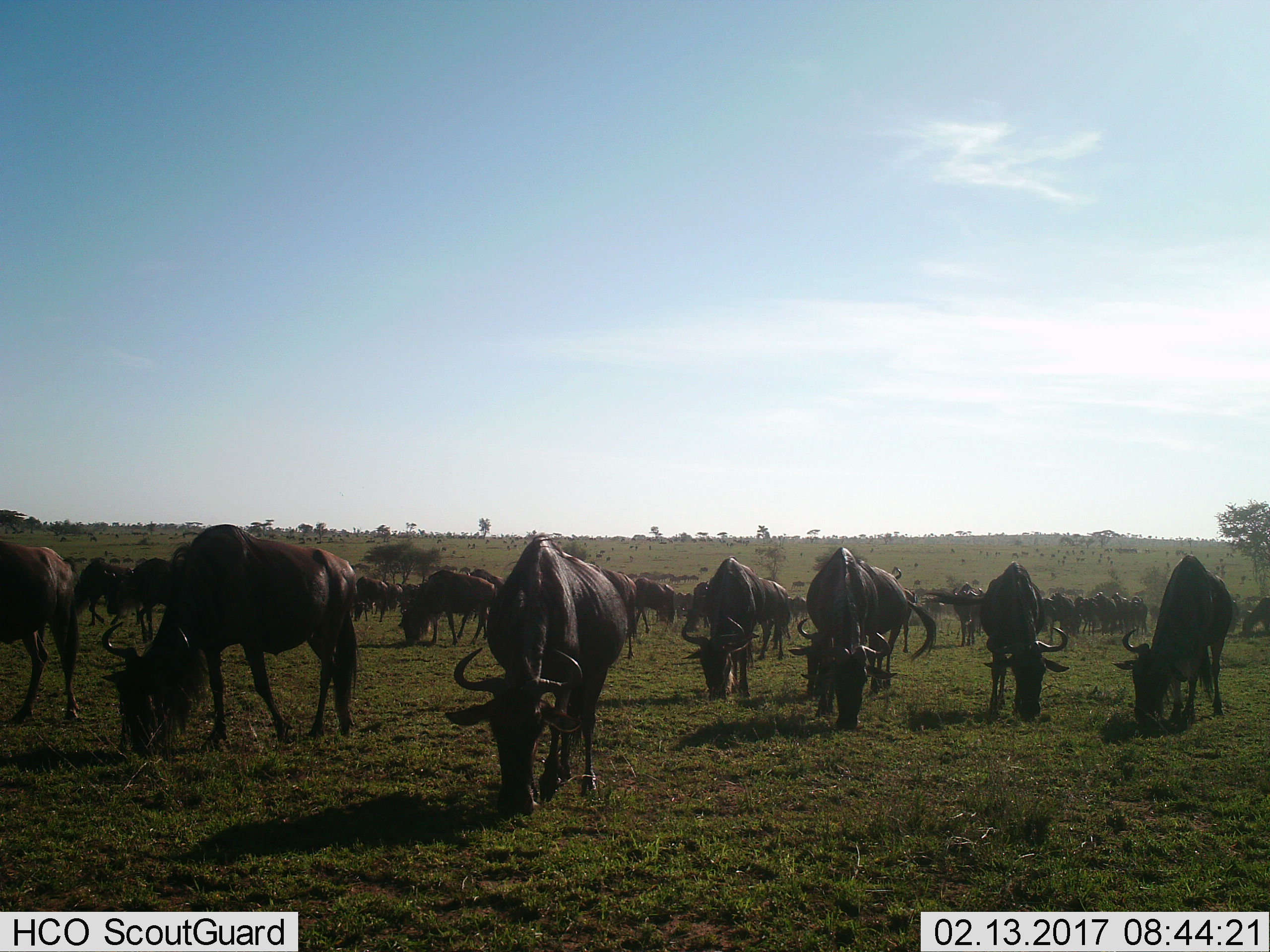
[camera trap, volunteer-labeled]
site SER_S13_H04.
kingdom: Animalia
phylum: Chordata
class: Mammalia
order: Artiodactyla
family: Bovidae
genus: Connochaetes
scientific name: Connochaetes taurinus taurinus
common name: blue wildebeest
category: wildebeestblue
Wildebeestblue (blue wildebeest) (Connochaetes taurinus taurinus), count 51+. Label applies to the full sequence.